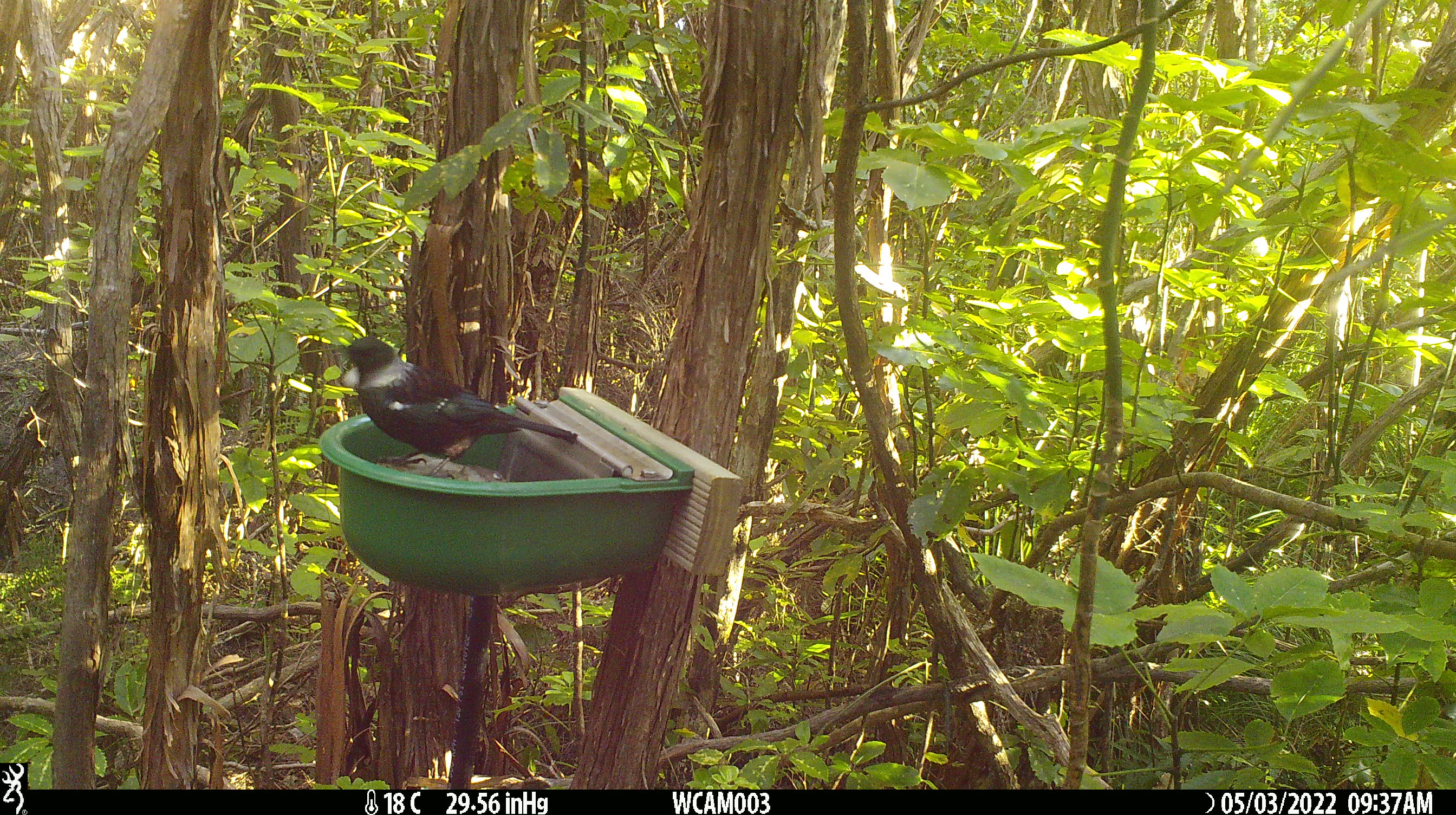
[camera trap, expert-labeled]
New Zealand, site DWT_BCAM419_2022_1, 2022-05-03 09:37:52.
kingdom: Animalia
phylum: Chordata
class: Aves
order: Passeriformes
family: Meliphagidae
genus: Prosthemadera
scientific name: Prosthemadera novaeseelandiae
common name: tui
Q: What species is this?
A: Tui (Prosthemadera novaeseelandiae).